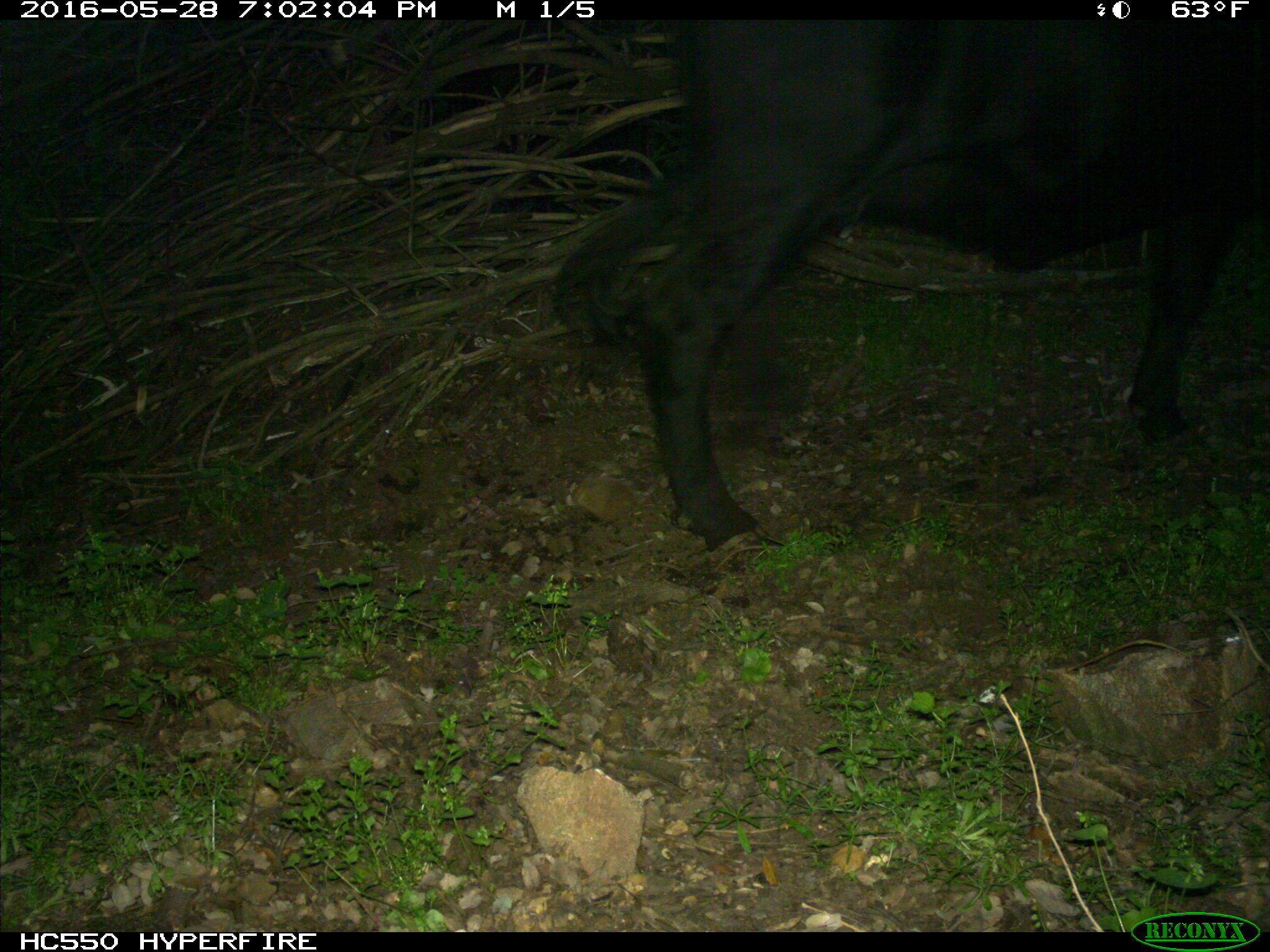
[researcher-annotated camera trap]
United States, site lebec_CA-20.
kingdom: Animalia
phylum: Chordata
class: Mammalia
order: Artiodactyla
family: Bovidae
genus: Bos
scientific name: Bos taurus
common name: domestic cow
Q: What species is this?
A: Bos taurus (domestic cow).